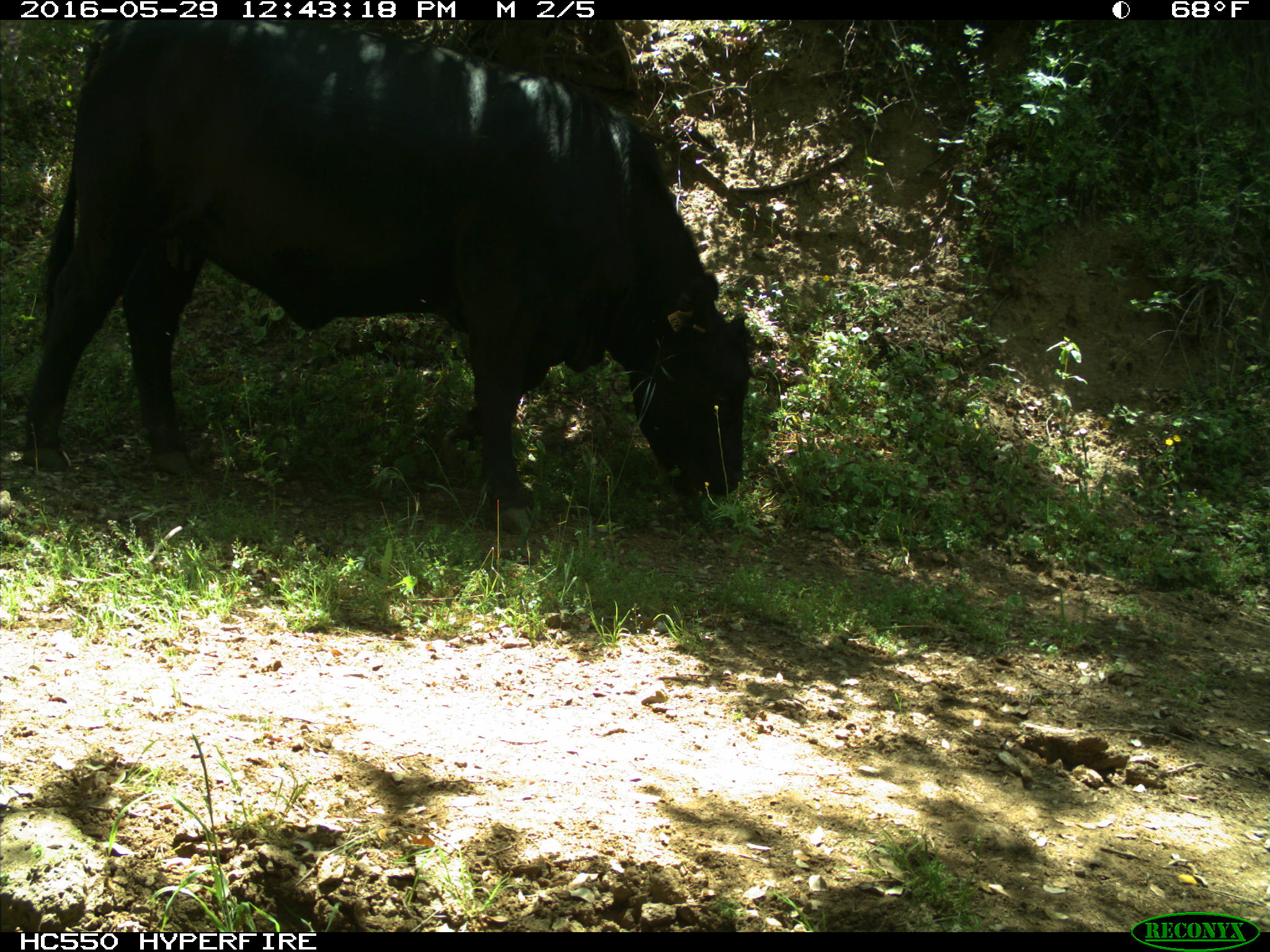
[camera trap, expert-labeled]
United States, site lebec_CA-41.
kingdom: Animalia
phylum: Chordata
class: Mammalia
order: Artiodactyla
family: Bovidae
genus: Bos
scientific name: Bos taurus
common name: domestic cow